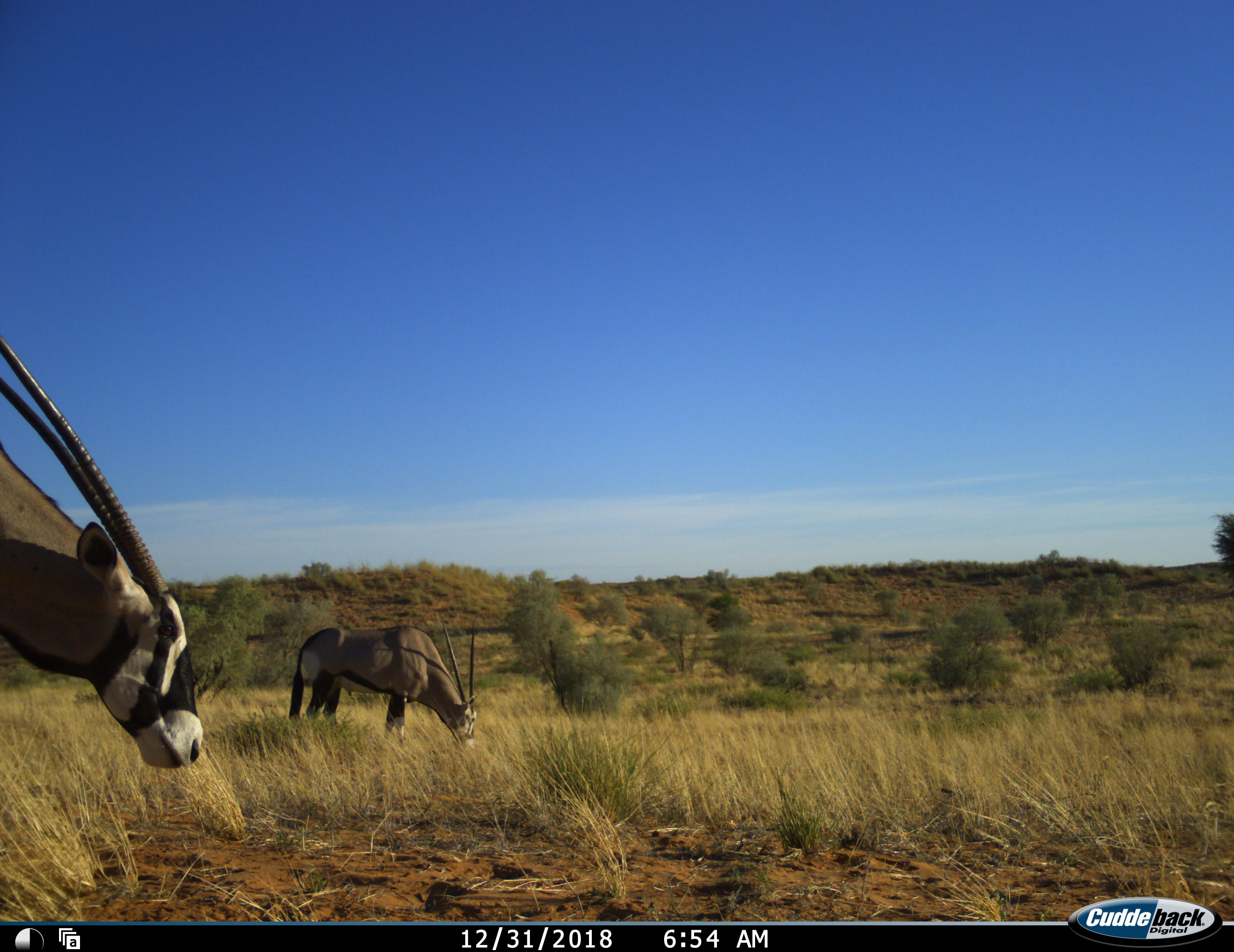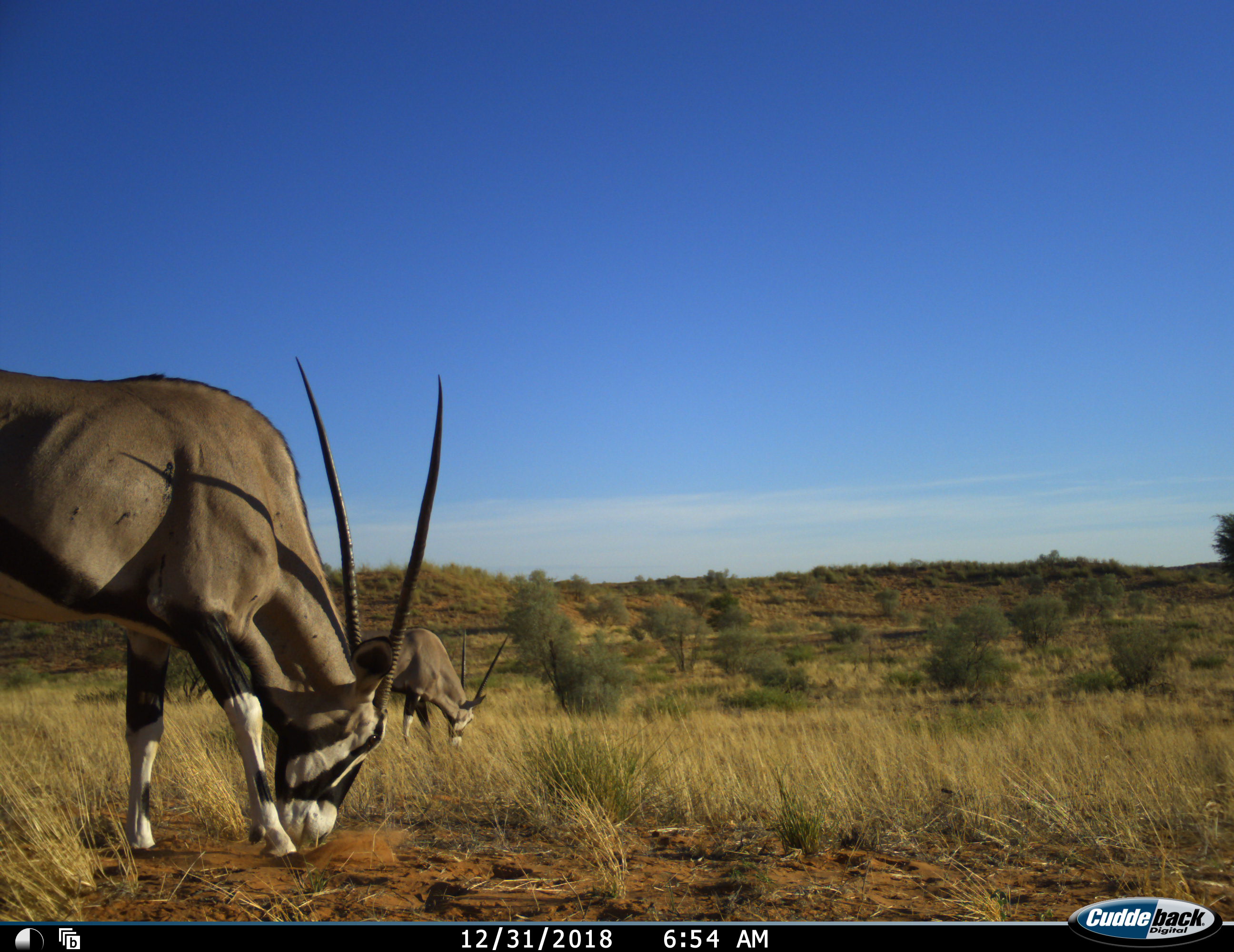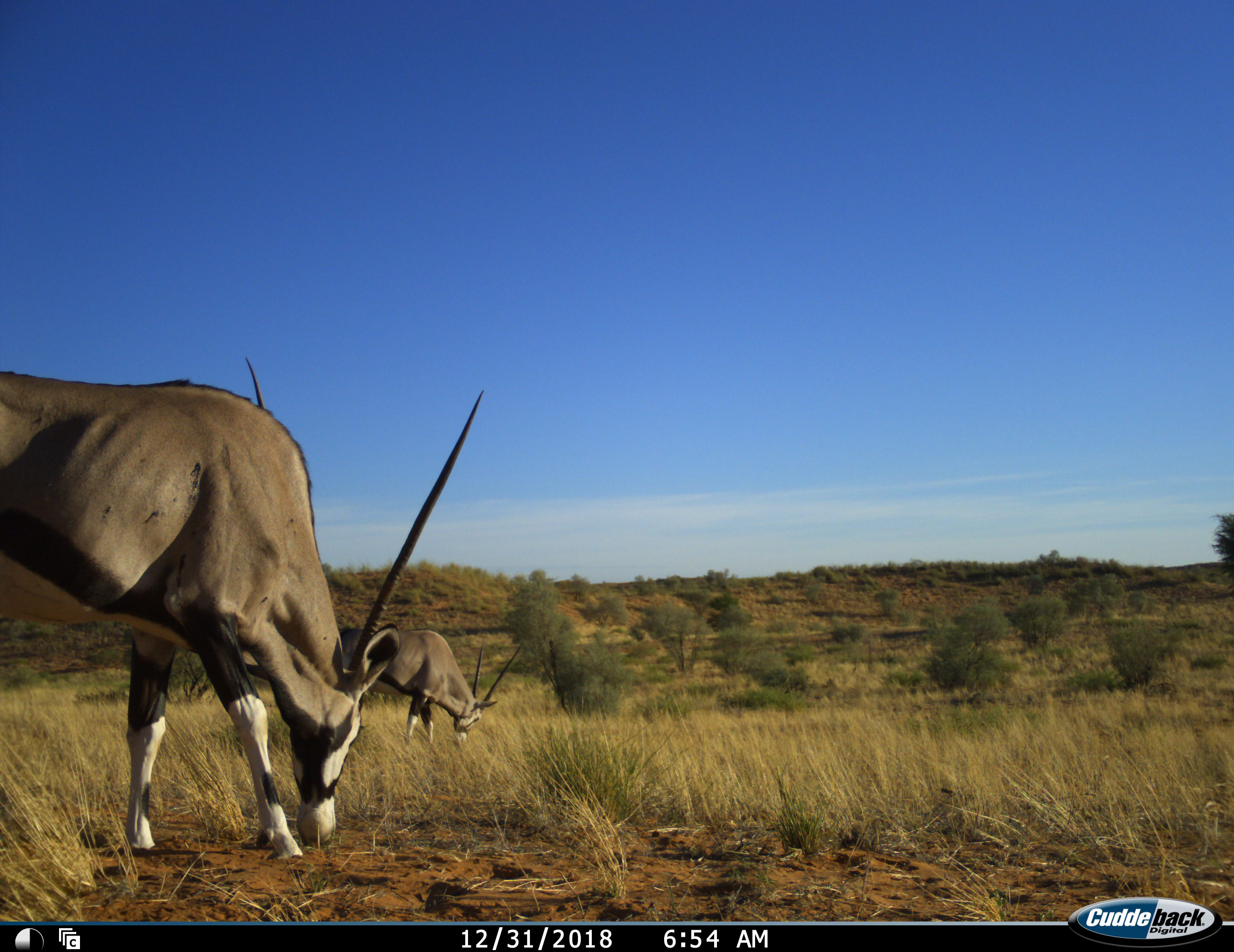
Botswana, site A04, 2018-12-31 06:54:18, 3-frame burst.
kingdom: Animalia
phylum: Chordata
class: Mammalia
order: Artiodactyla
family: Bovidae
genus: Oryx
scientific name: Oryx gazella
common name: gemsbok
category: gemsbokoryx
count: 2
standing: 10%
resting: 0%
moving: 30%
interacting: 0%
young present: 0%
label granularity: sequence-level